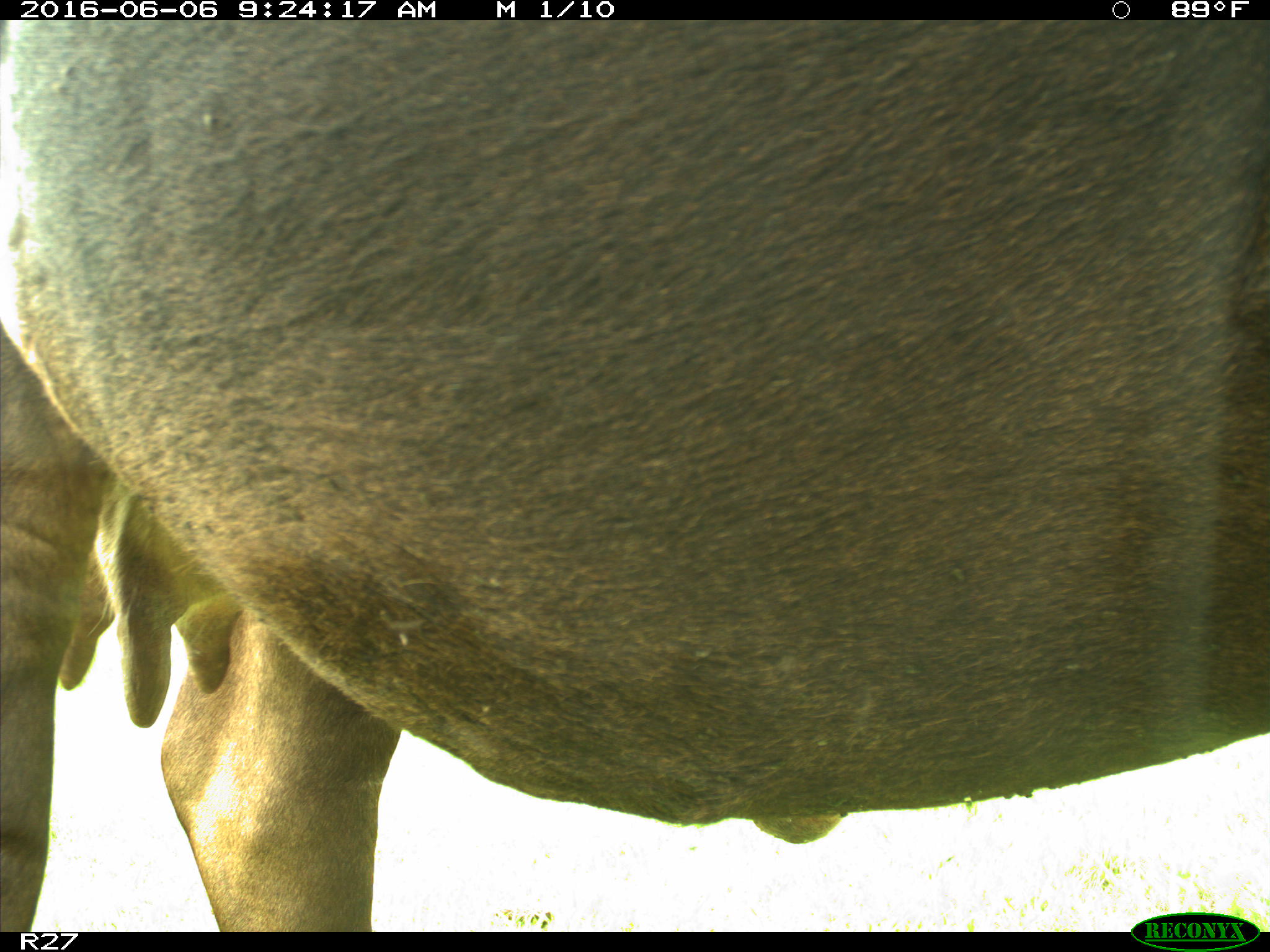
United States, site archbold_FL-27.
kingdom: Animalia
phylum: Chordata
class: Mammalia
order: Artiodactyla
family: Bovidae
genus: Bos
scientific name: Bos taurus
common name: domestic cow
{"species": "Bos taurus (domestic cow)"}